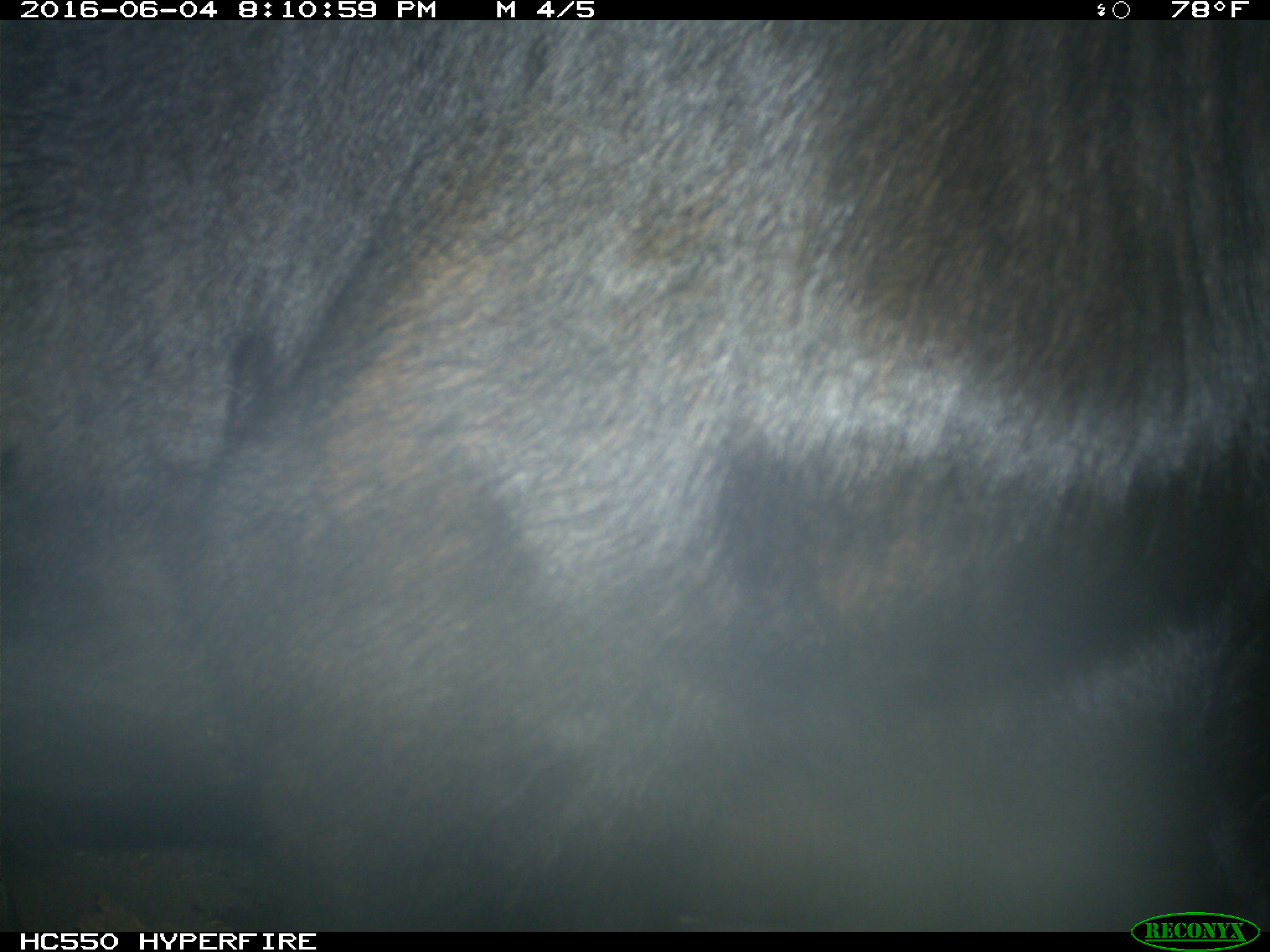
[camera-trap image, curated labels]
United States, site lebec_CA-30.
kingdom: Animalia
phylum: Chordata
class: Mammalia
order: Artiodactyla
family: Bovidae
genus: Bos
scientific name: Bos taurus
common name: domestic cow